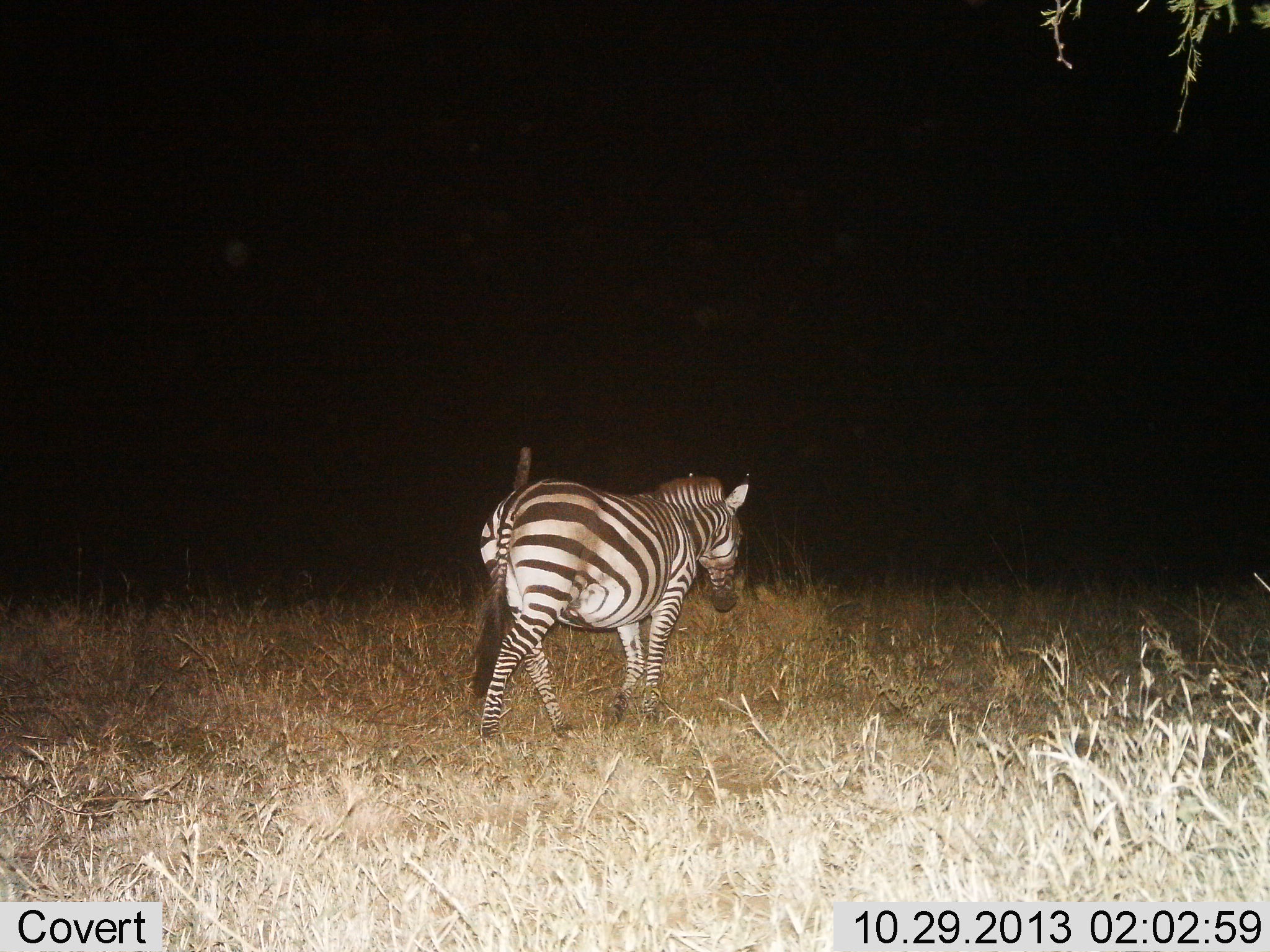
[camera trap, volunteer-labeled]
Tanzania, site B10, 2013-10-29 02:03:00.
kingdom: Animalia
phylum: Chordata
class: Mammalia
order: Perissodactyla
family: Equidae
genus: Equus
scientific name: Equus quagga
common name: plains zebra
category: zebra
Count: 1.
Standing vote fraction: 18%.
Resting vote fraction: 0%.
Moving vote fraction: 82%.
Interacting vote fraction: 2%.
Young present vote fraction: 0%.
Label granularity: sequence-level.